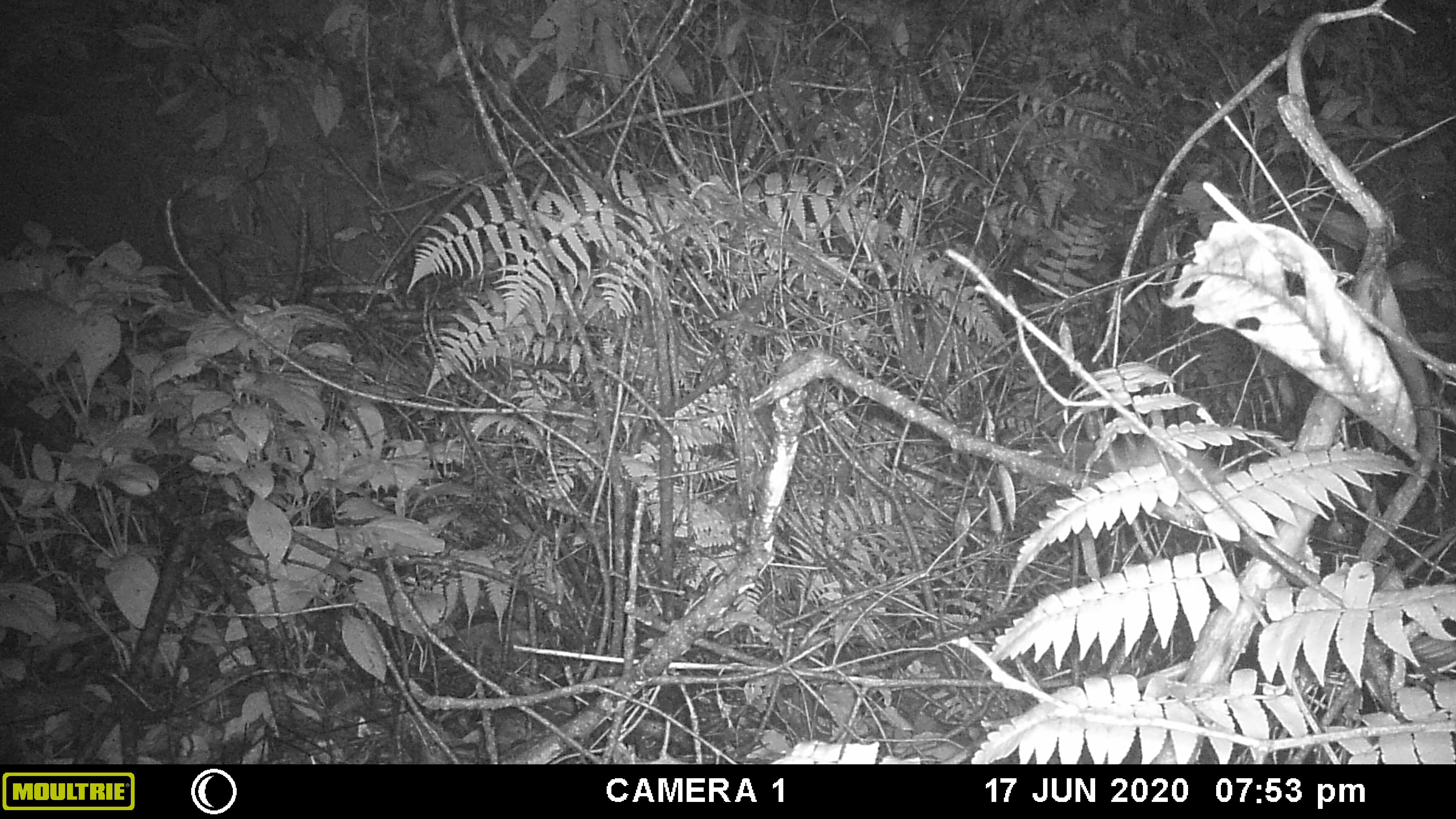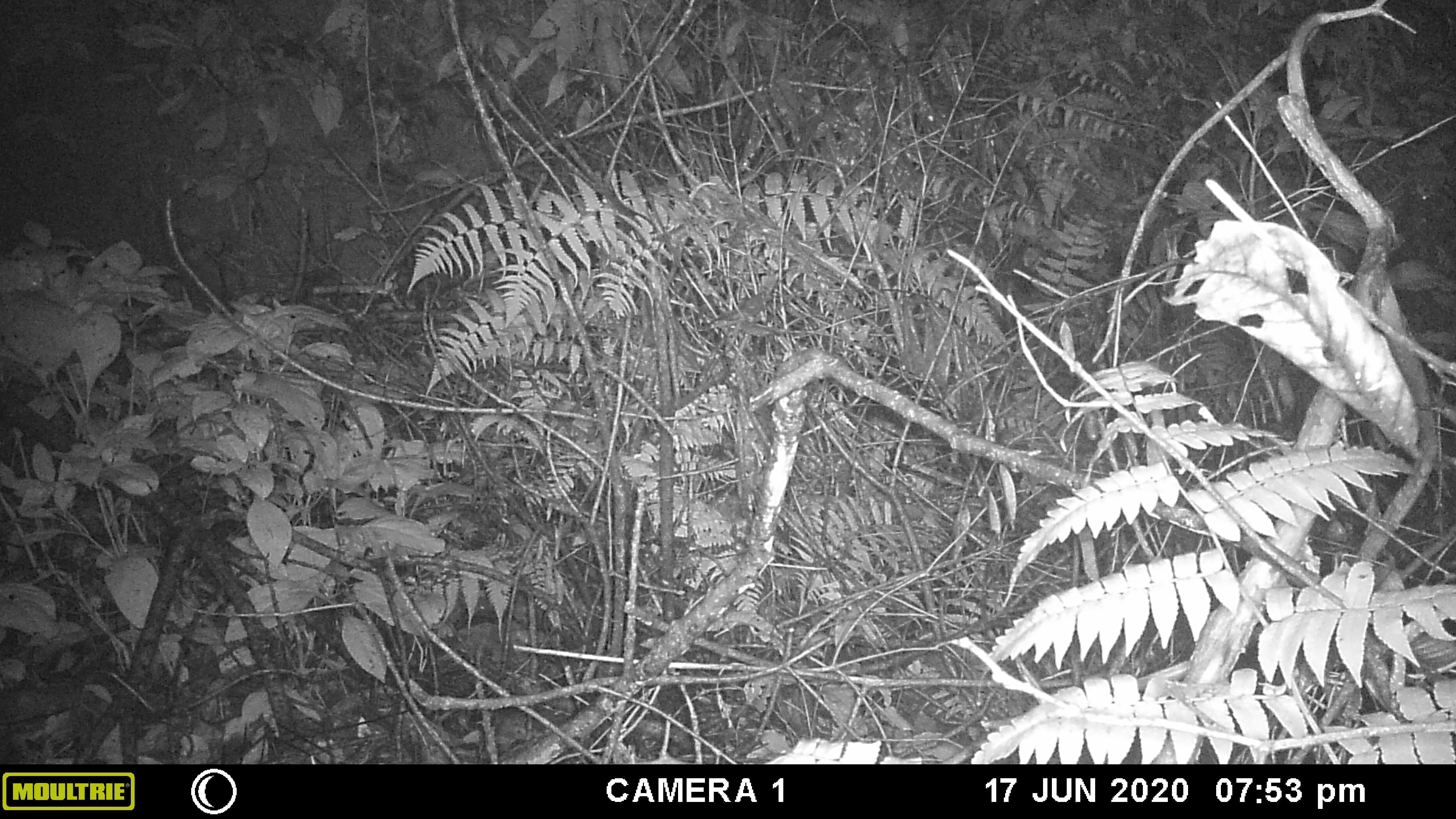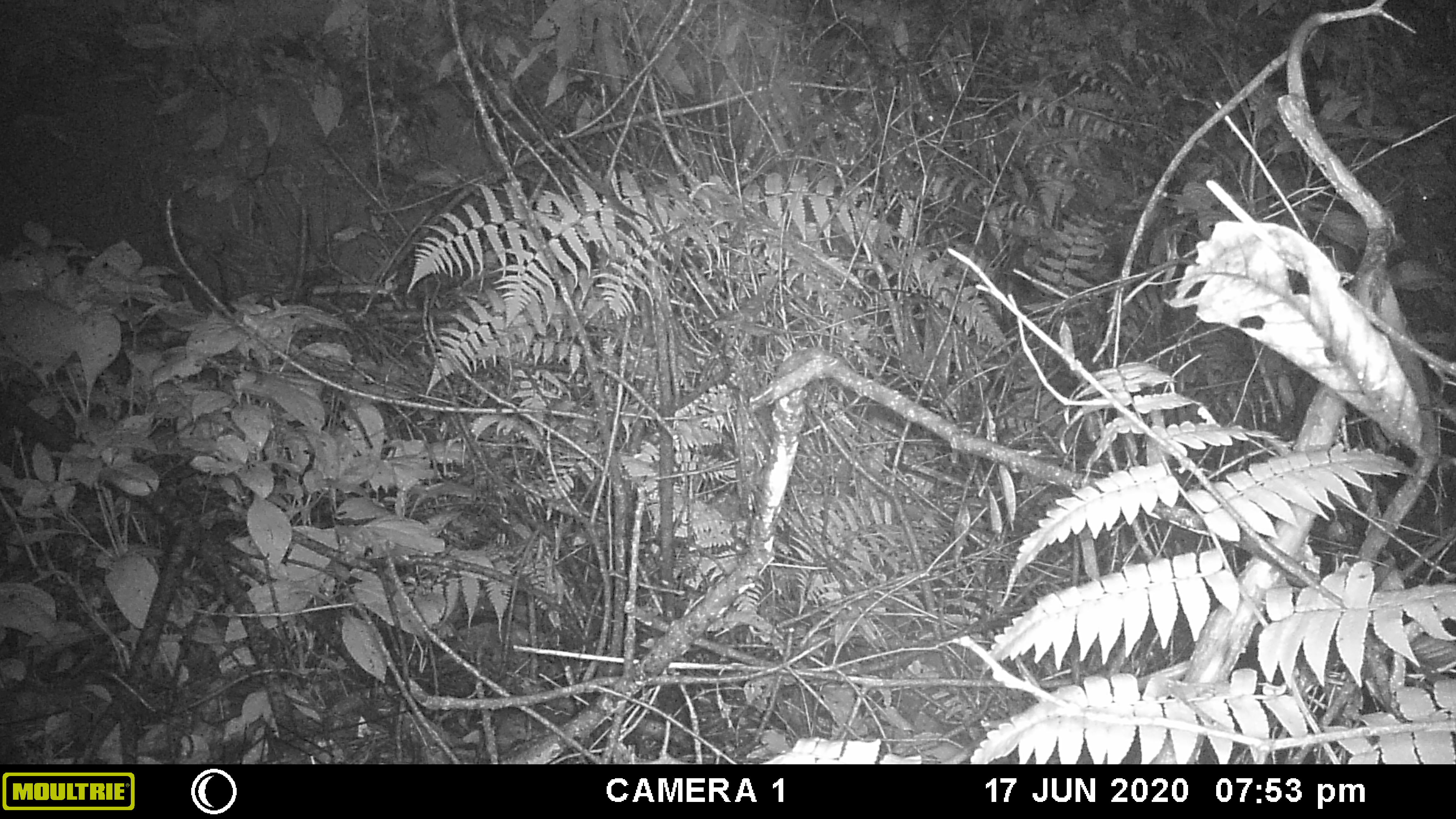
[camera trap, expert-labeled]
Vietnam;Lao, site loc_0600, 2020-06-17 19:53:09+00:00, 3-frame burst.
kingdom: Animalia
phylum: Chordata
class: Mammalia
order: Rodentia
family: Muridae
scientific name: Muridae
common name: old-world mice and rats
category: unidentified murid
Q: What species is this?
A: Unidentified murid (old-world mice and rats) (Muridae).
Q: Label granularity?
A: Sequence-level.